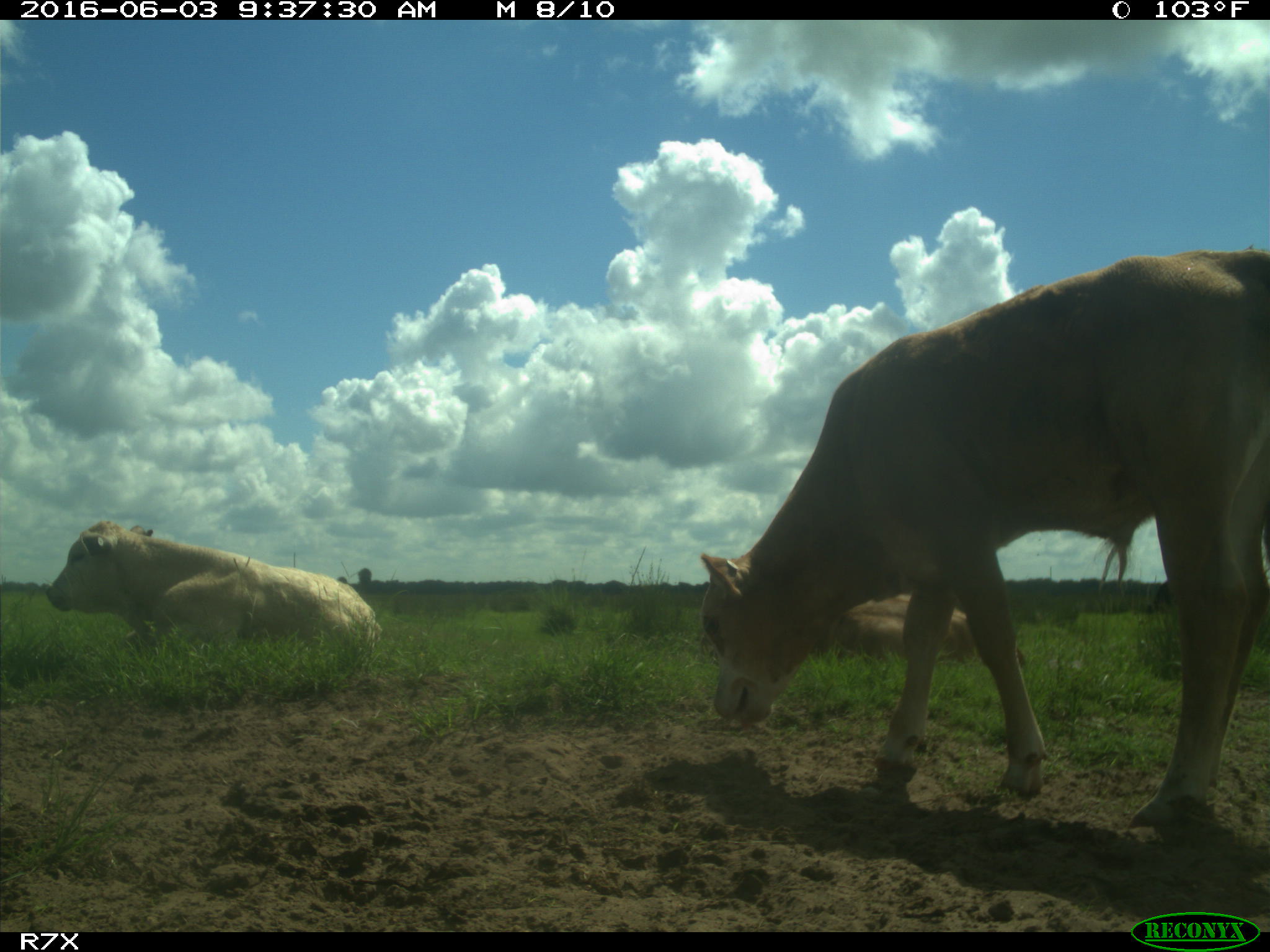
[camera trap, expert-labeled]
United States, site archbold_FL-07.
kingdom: Animalia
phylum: Chordata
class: Mammalia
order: Artiodactyla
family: Bovidae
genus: Bos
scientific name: Bos taurus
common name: domestic cow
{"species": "Bos taurus (domestic cow)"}